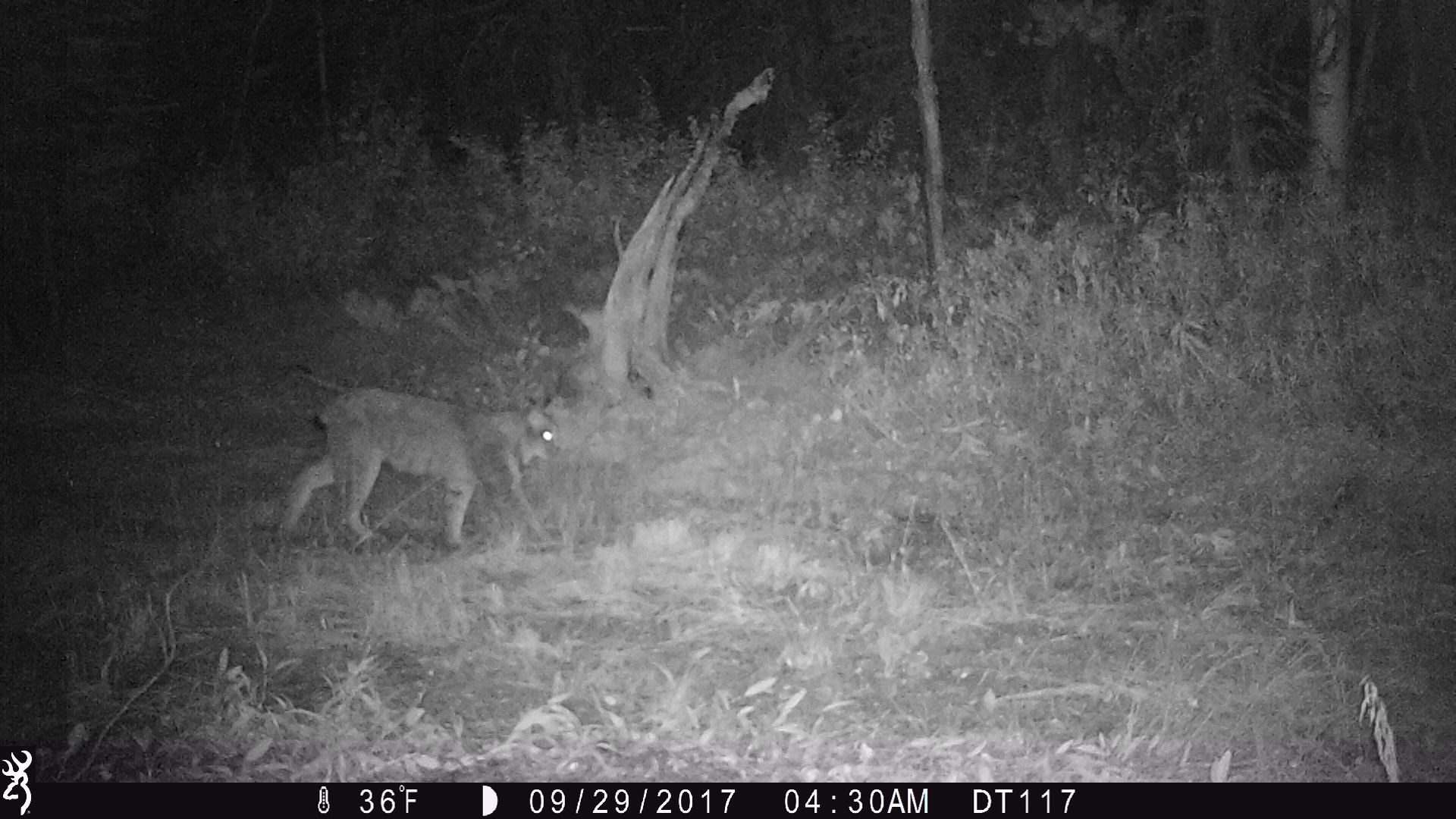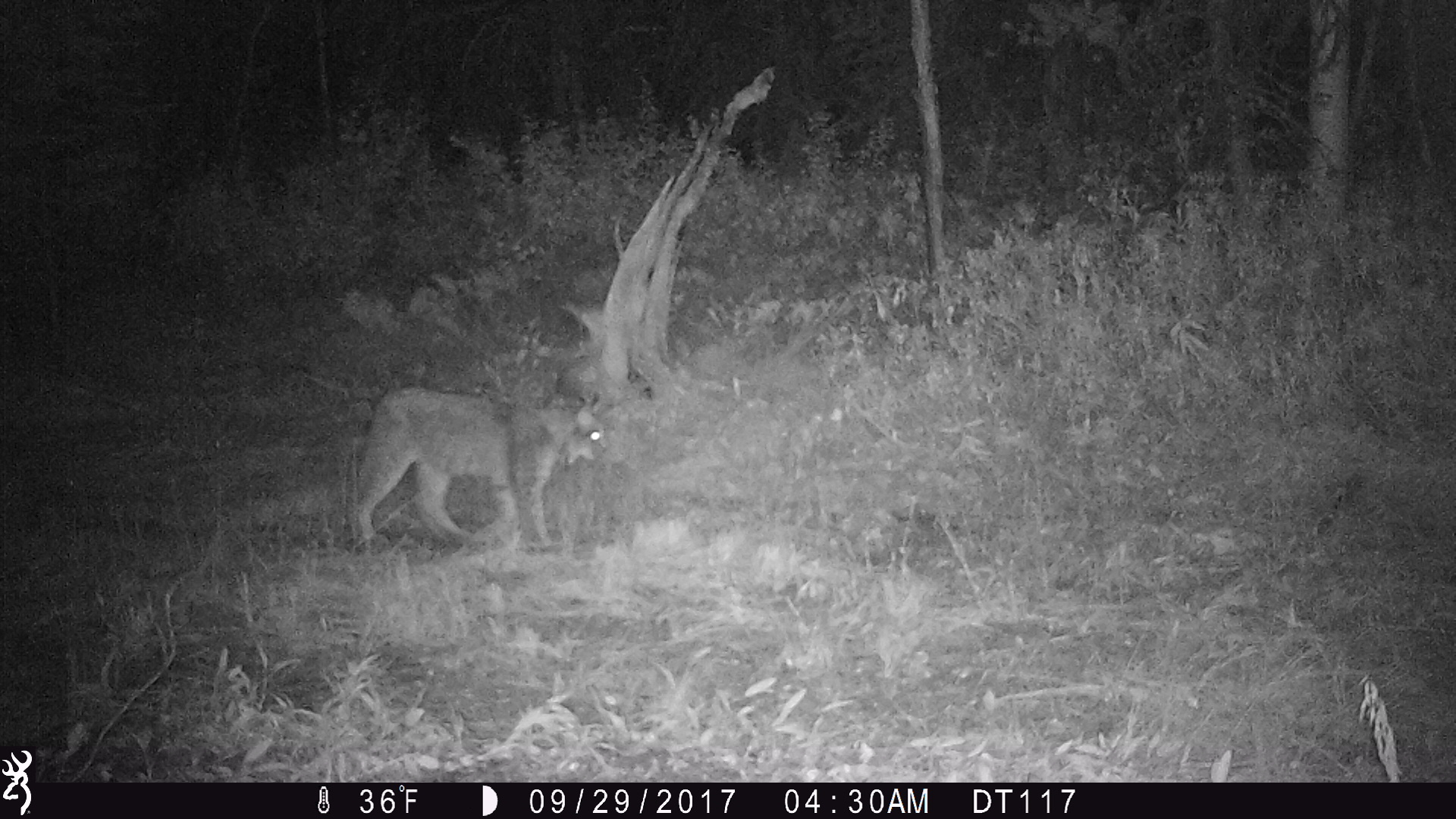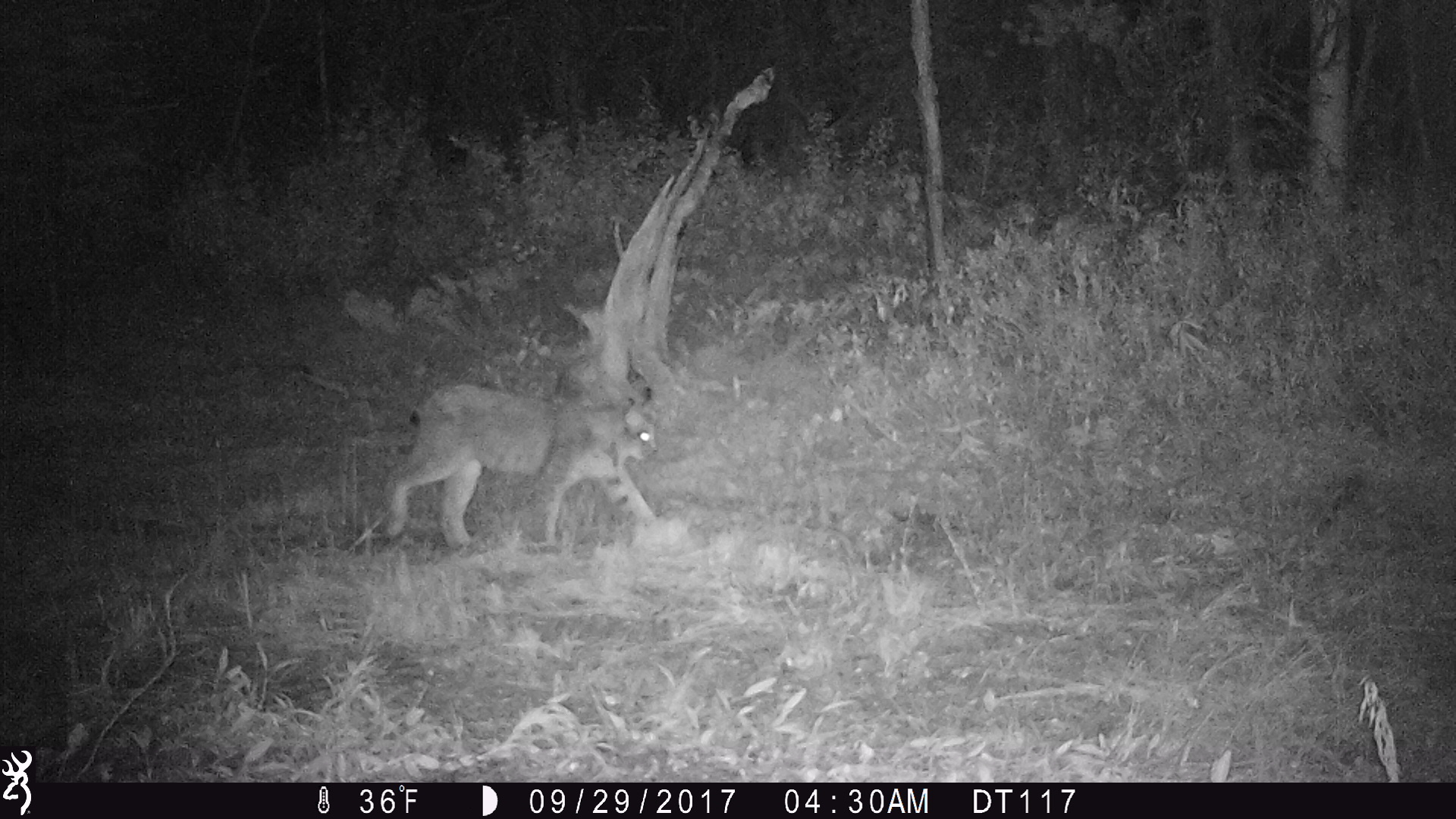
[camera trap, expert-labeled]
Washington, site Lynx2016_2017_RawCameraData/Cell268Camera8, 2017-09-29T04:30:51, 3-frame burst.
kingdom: Animalia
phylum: Chordata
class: Mammalia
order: Carnivora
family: Felidae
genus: Lynx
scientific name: Lynx canadensis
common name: canada lynx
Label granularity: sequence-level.